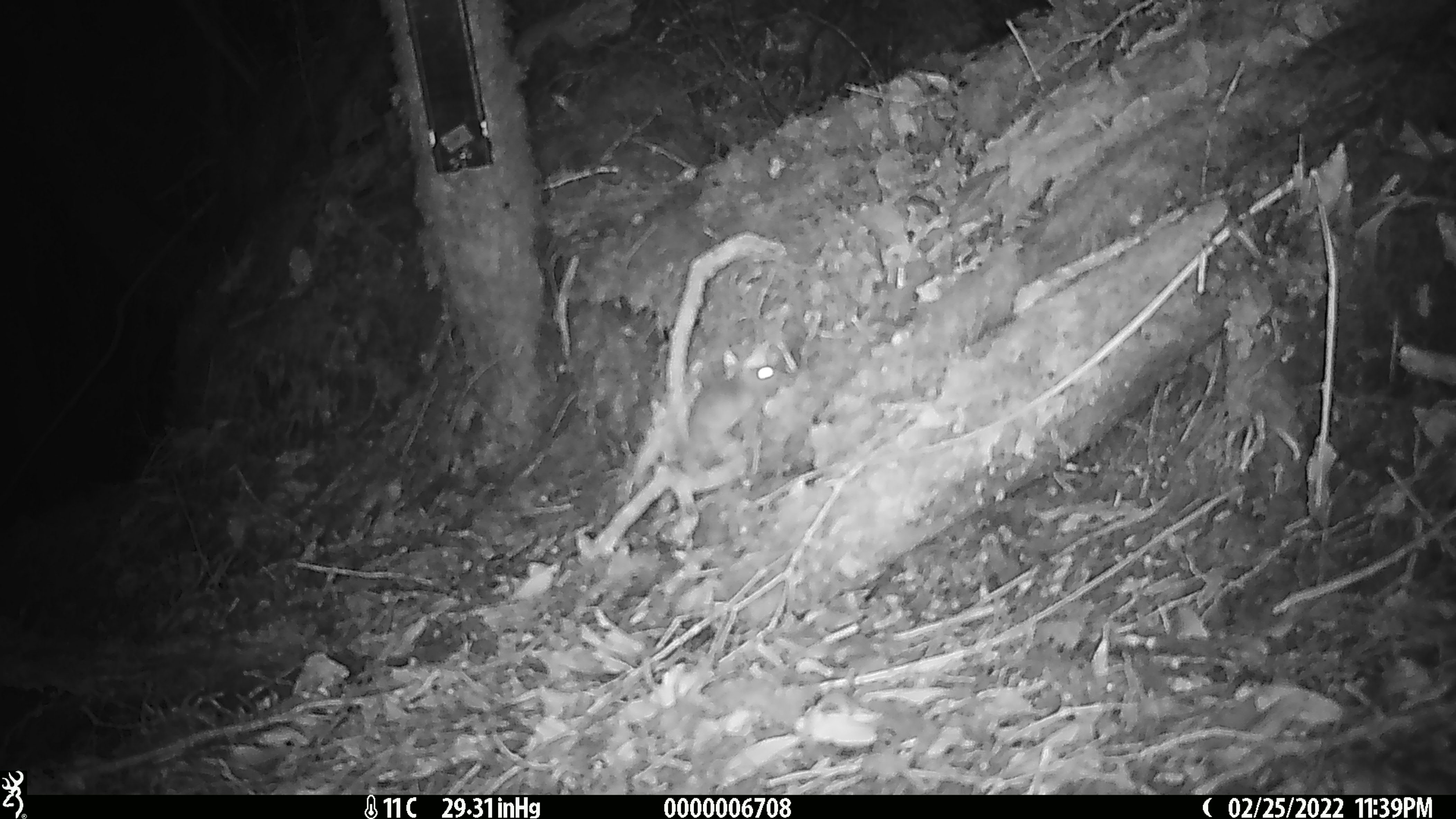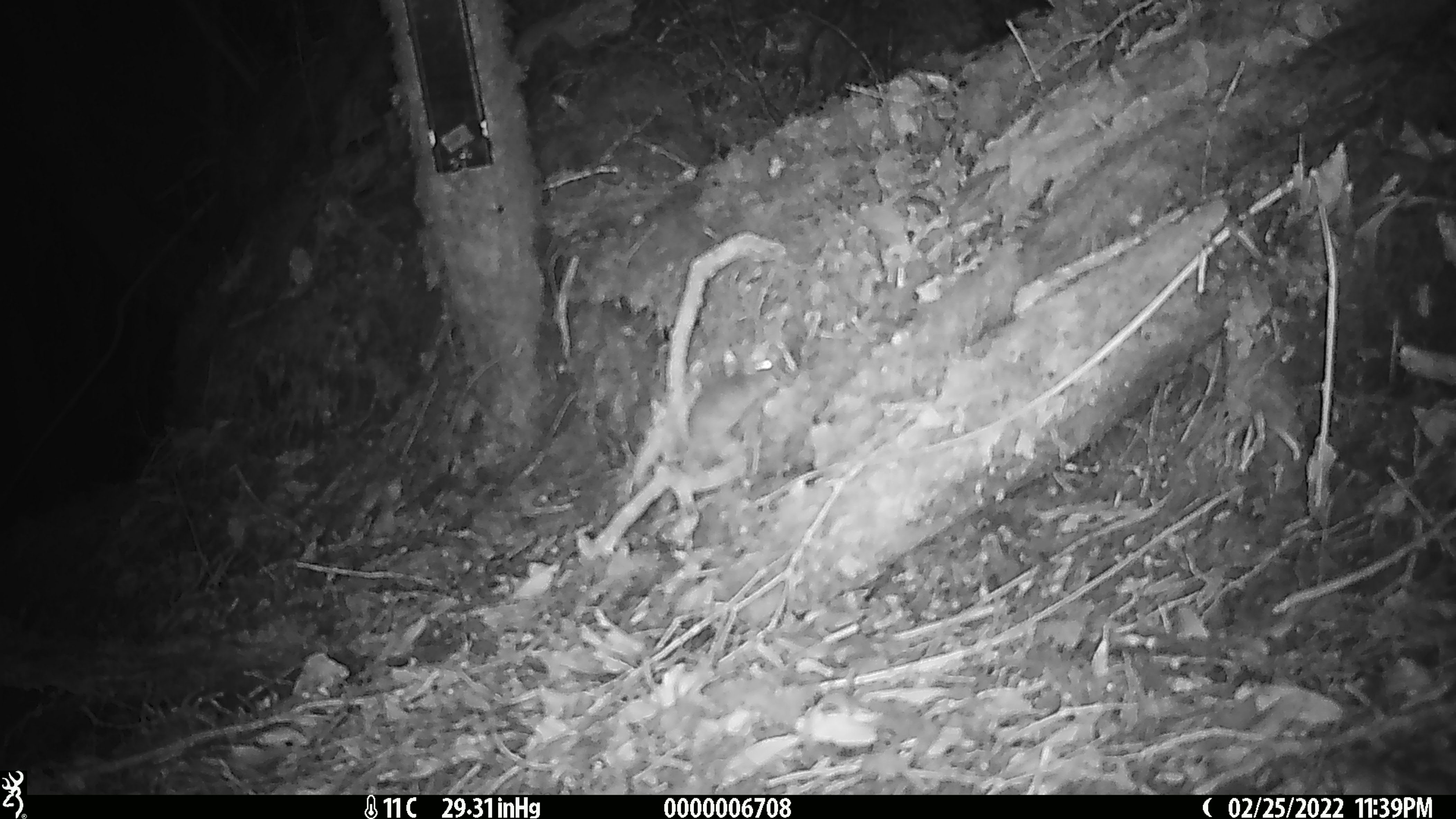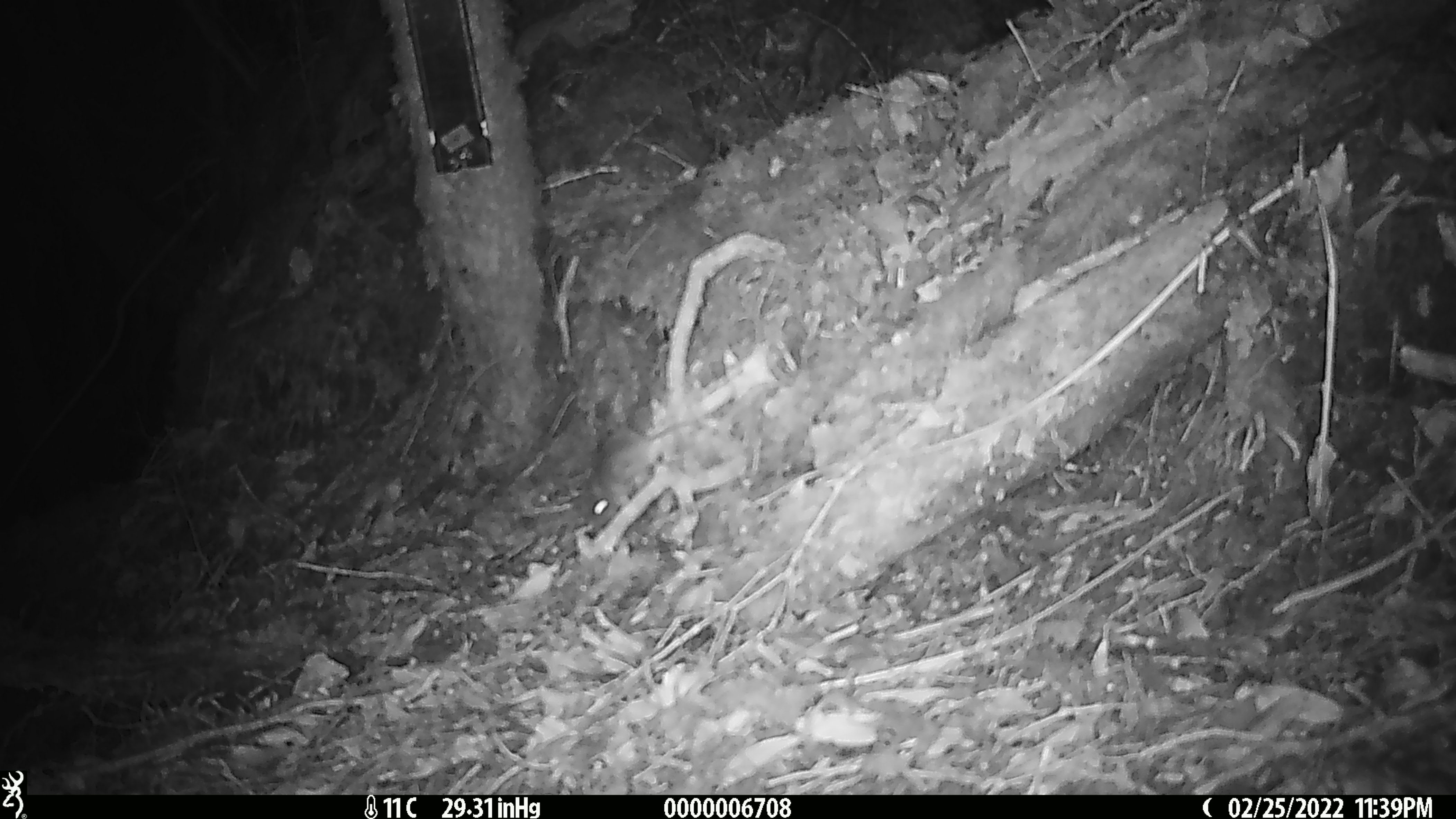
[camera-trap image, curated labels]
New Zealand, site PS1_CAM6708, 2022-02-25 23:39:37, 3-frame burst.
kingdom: Animalia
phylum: Chordata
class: Mammalia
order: Rodentia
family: Muridae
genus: Mus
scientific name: Mus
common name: mouse